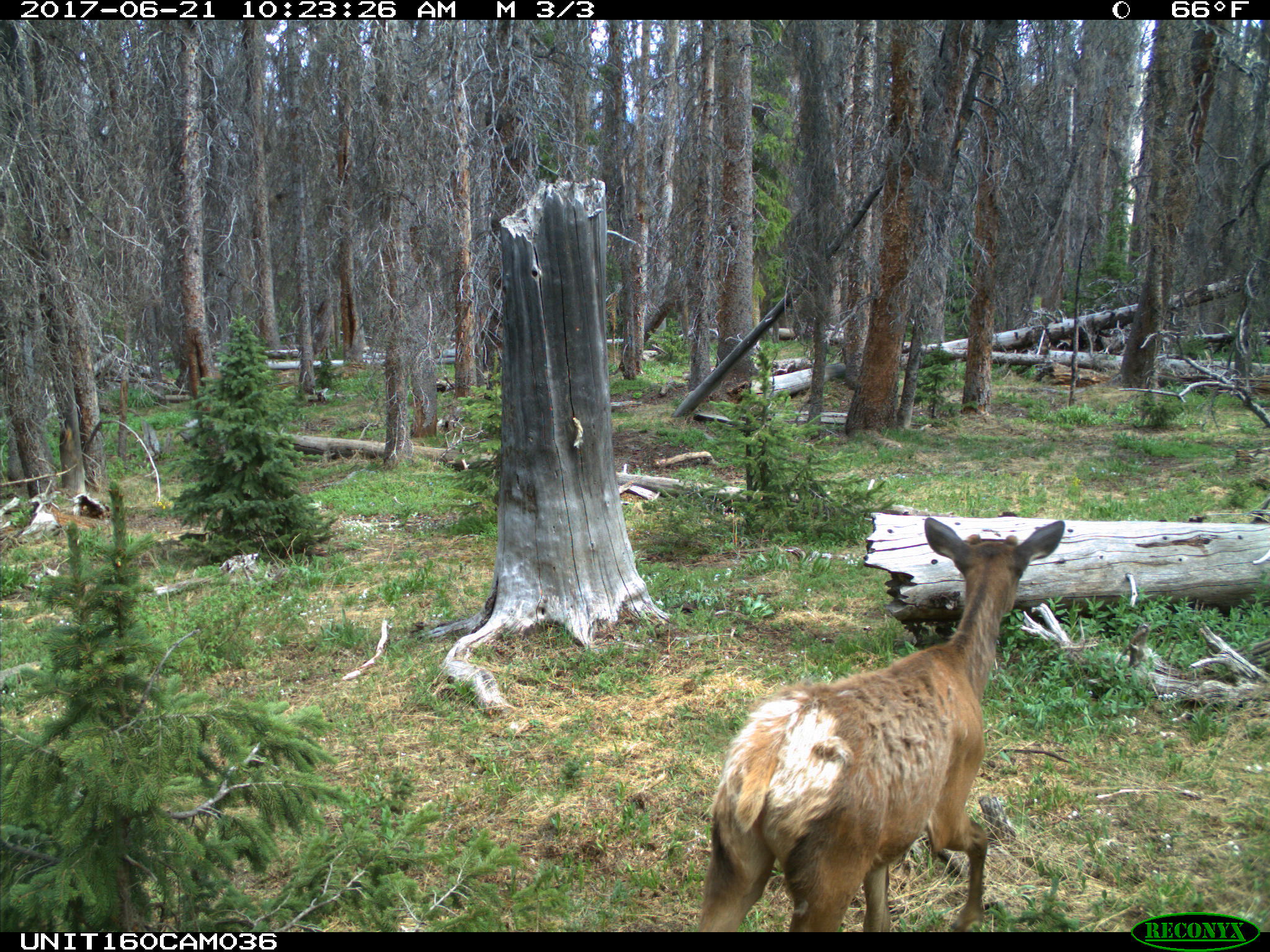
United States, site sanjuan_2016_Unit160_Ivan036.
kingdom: Animalia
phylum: Chordata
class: Mammalia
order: Artiodactyla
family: Cervidae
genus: Cervus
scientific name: Cervus elaphus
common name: red deer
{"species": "Cervus elaphus (red deer)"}